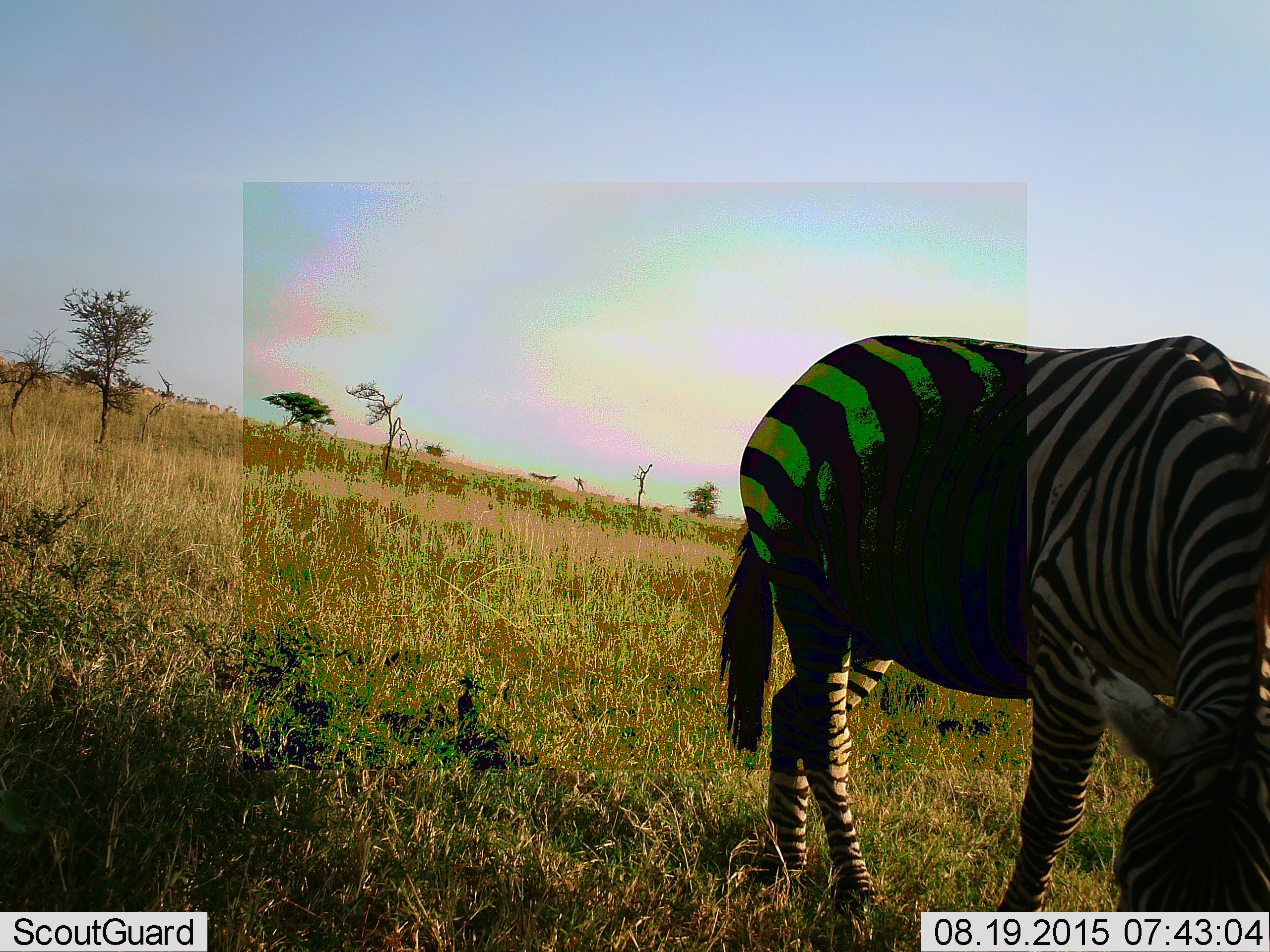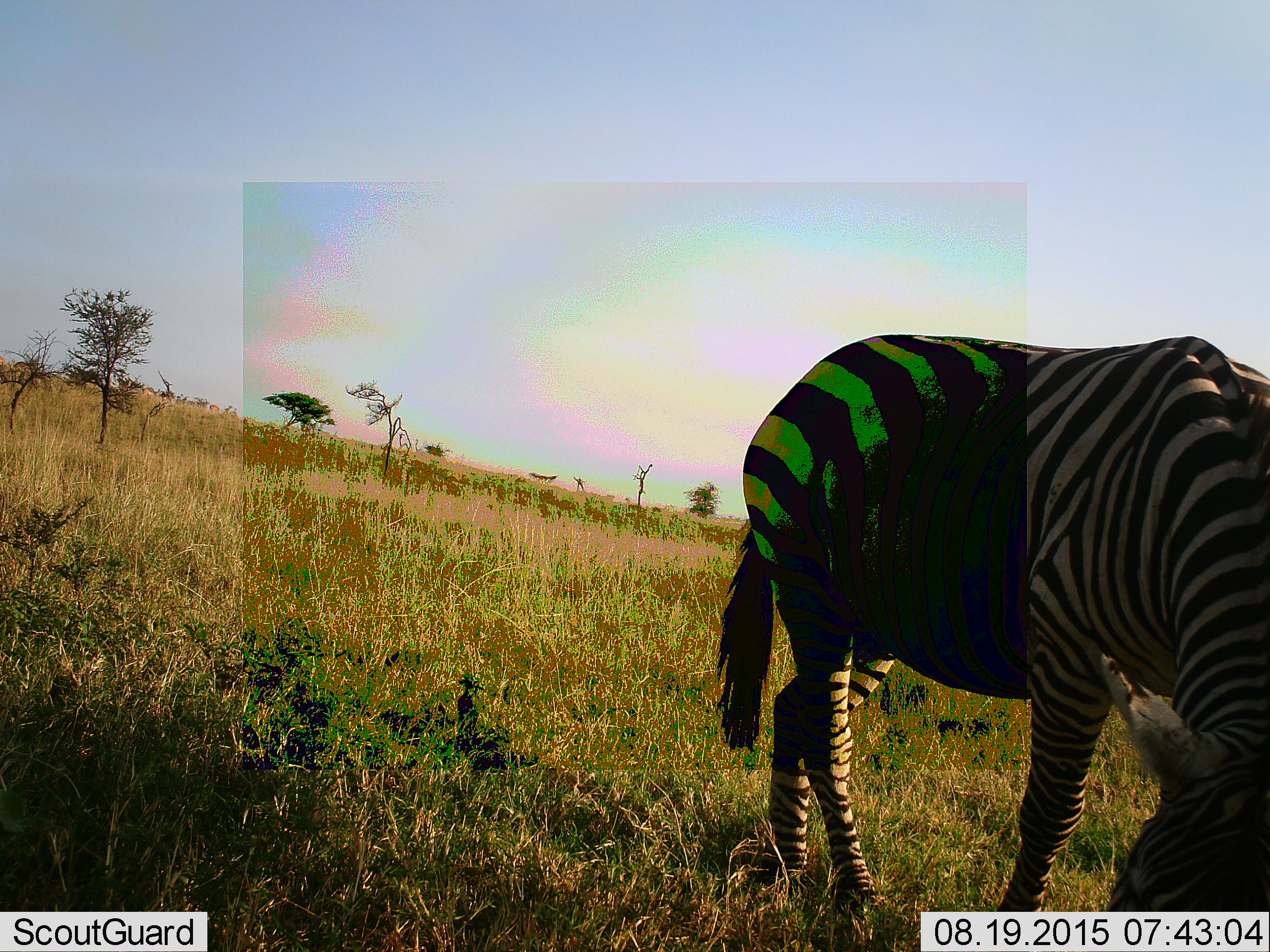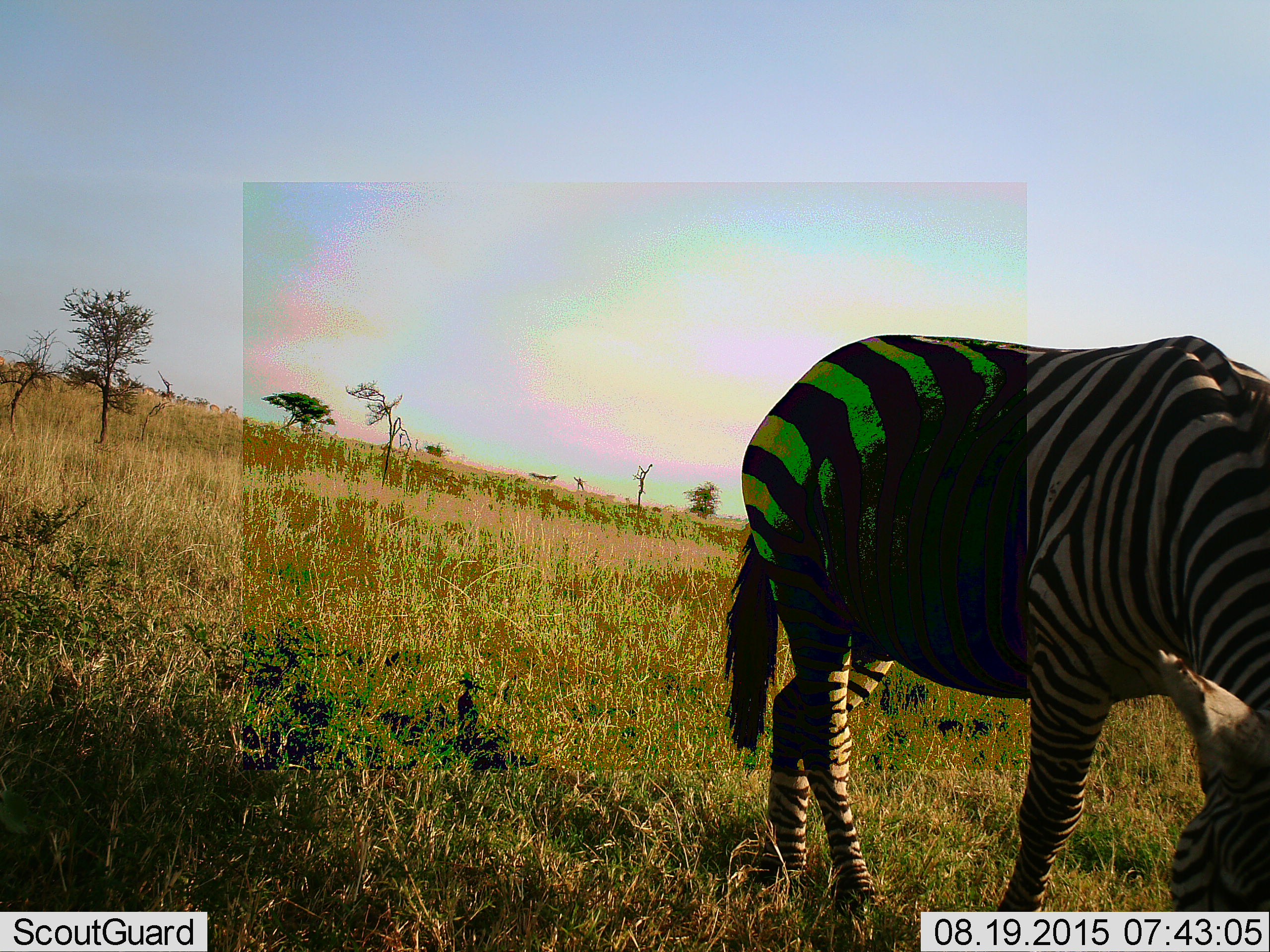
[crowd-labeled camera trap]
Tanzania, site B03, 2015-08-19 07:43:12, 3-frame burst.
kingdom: Animalia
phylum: Chordata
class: Mammalia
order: Perissodactyla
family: Equidae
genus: Equus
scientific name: Equus quagga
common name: plains zebra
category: zebra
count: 1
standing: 45%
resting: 0%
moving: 0%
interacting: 0%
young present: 0%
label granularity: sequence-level